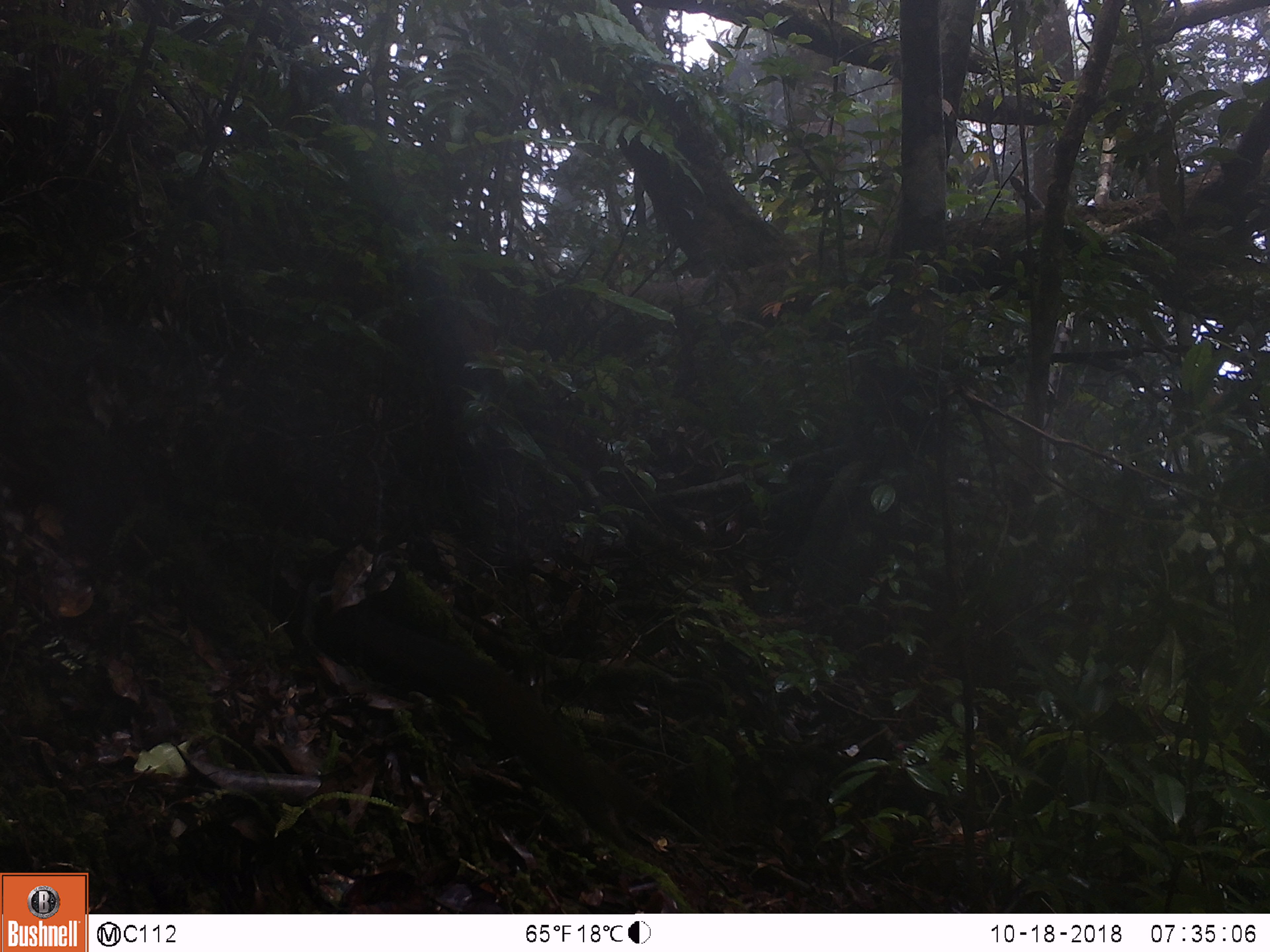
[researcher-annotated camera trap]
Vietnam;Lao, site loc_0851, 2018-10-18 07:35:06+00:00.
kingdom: Animalia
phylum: Chordata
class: Mammalia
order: Rodentia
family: Sciuridae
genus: Dremomys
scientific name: Dremomys rufigenis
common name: red-cheeked squirrel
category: red cheeked squirrel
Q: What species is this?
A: Red cheeked squirrel (red-cheeked squirrel) (Dremomys rufigenis).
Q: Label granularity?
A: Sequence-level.